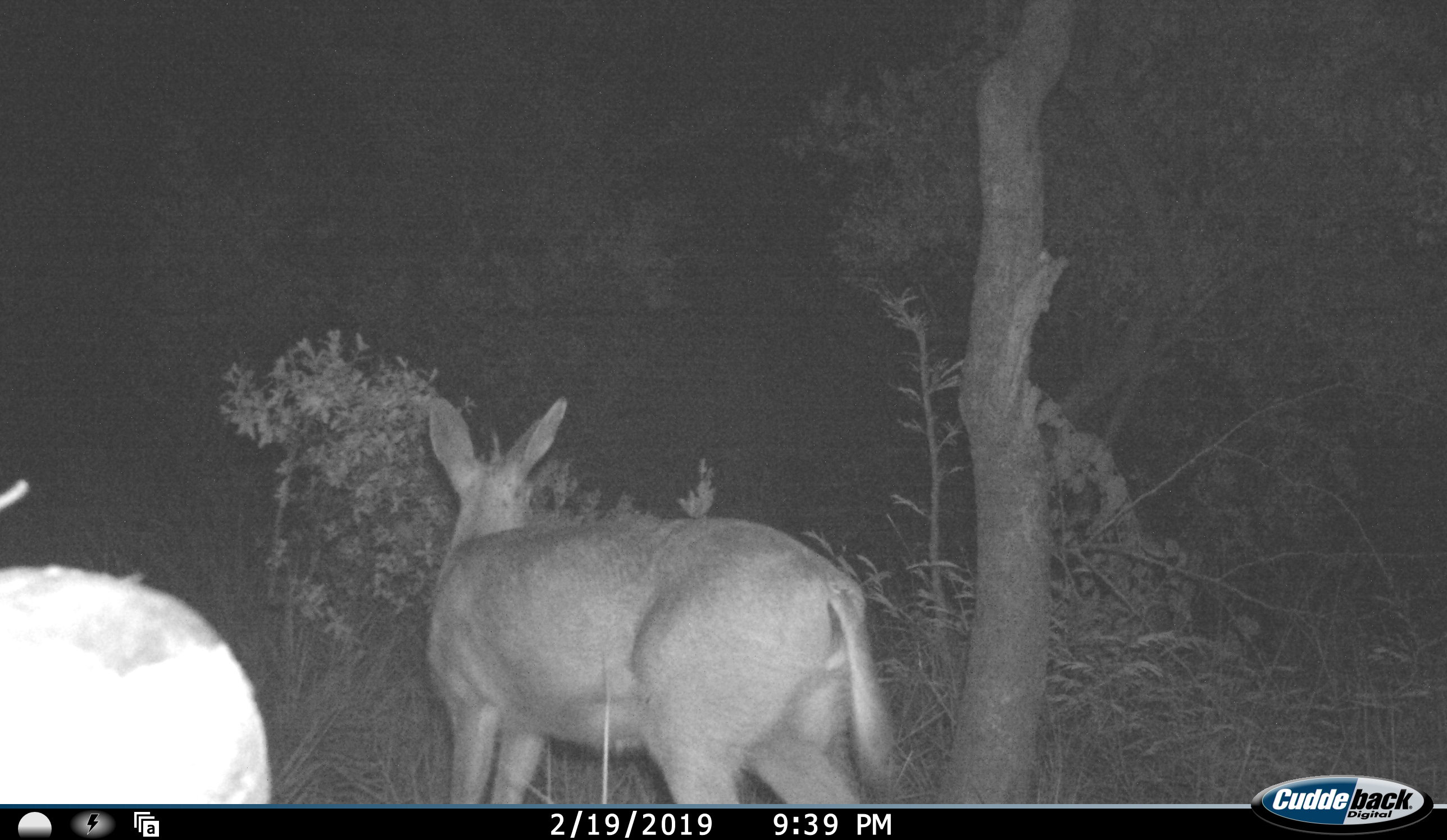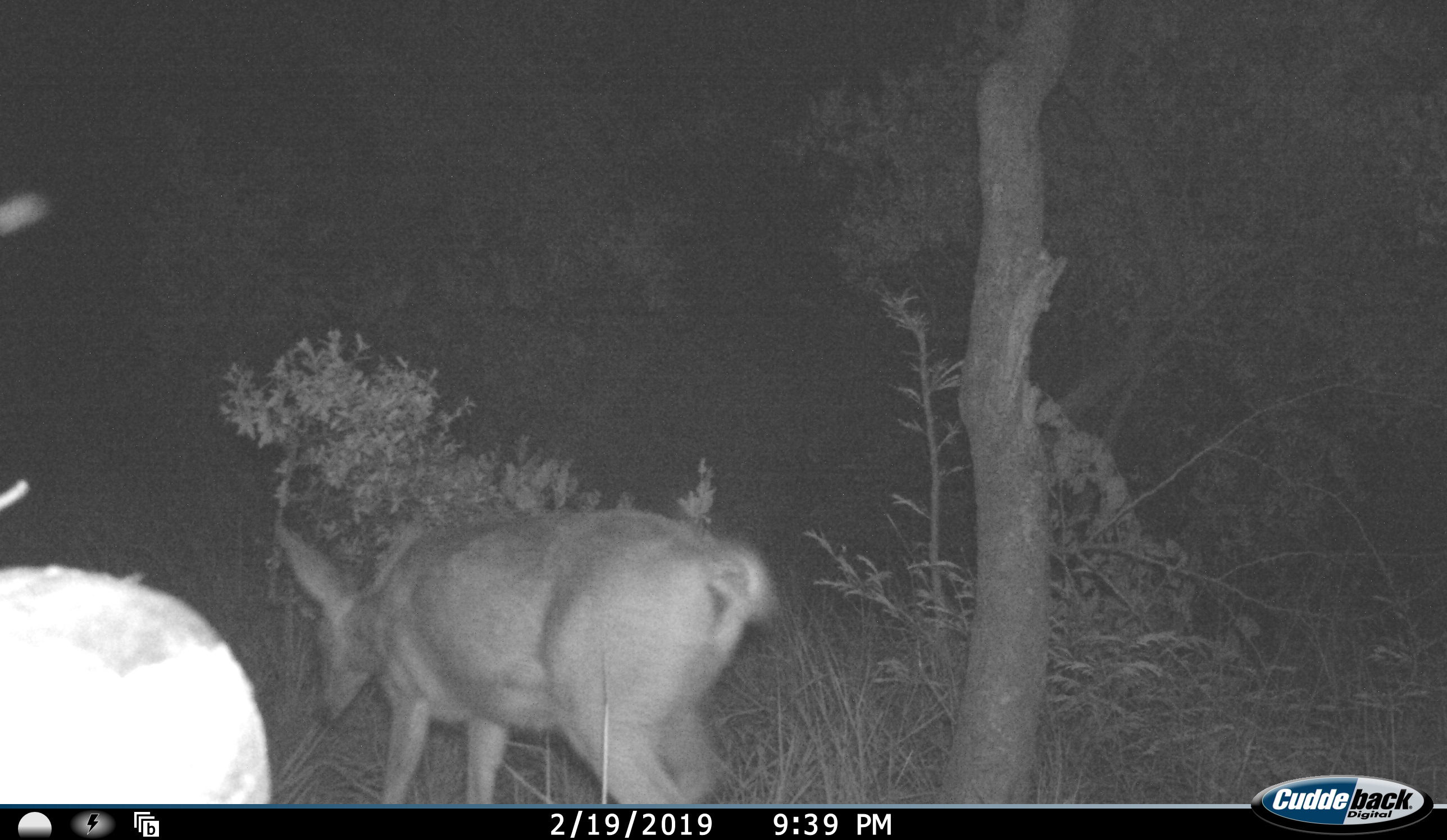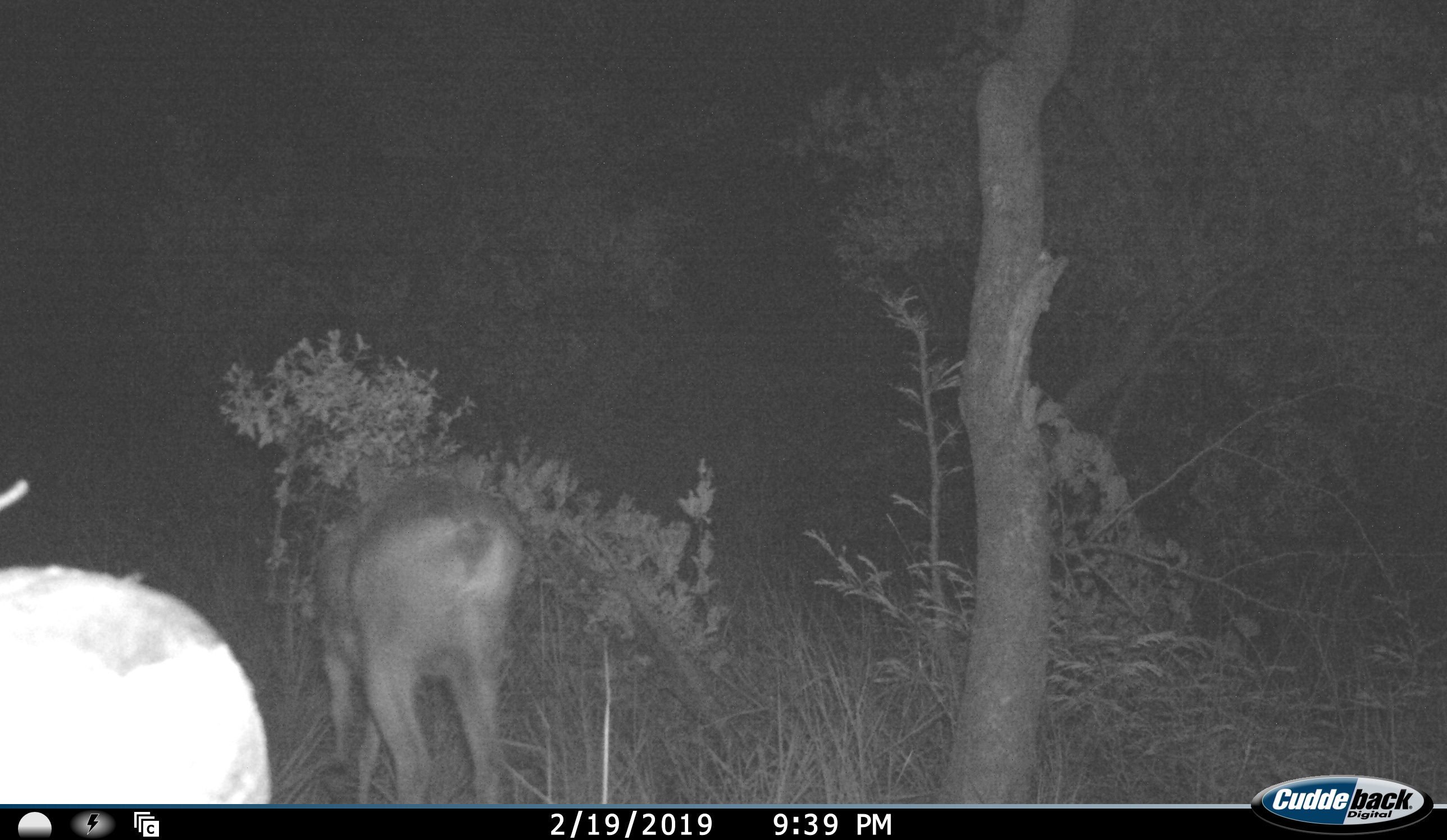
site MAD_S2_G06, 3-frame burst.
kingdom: Animalia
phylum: Chordata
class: Mammalia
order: Artiodactyla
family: Bovidae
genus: Redunca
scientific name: Redunca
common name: reedbuck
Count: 1.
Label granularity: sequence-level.